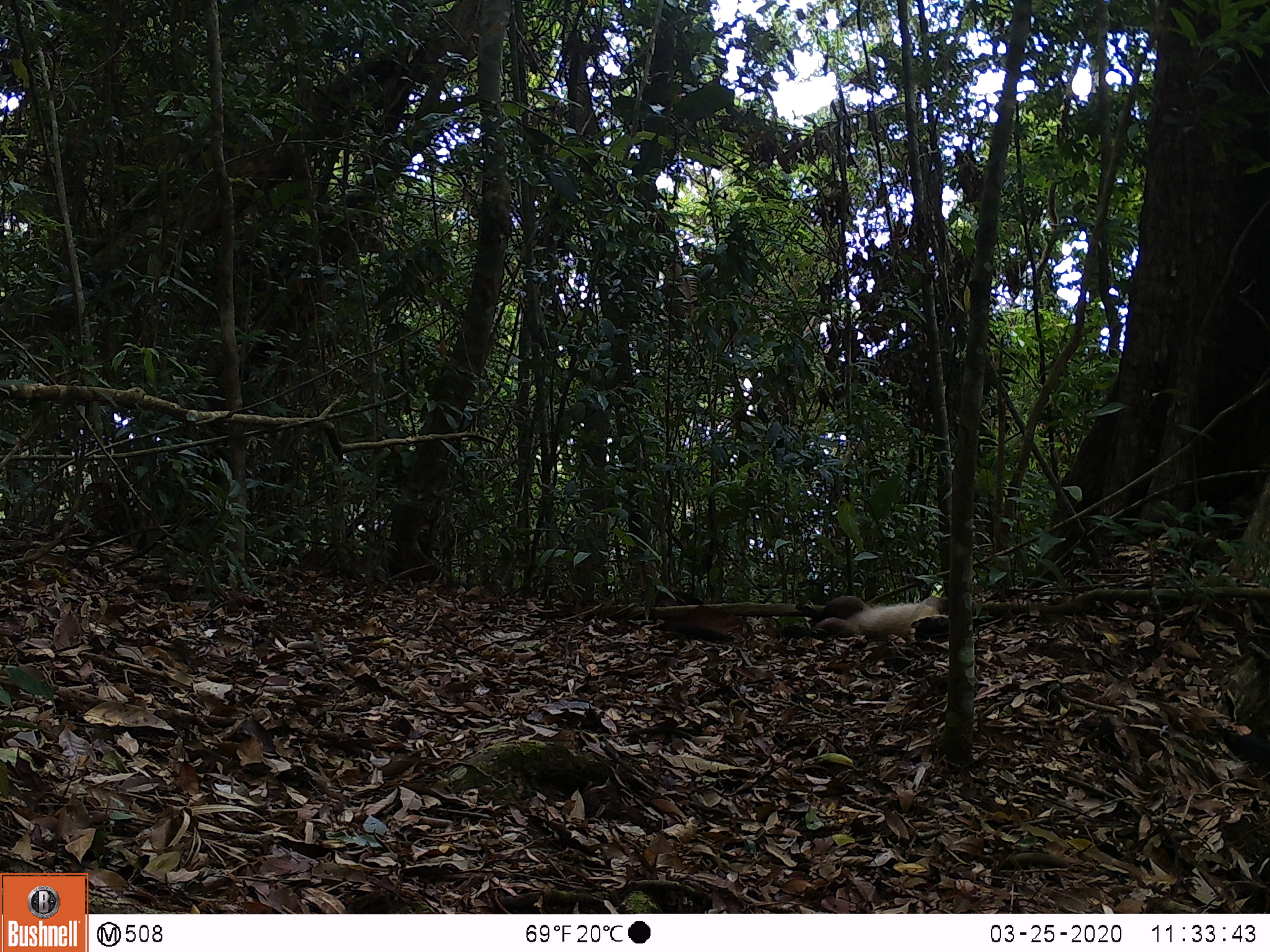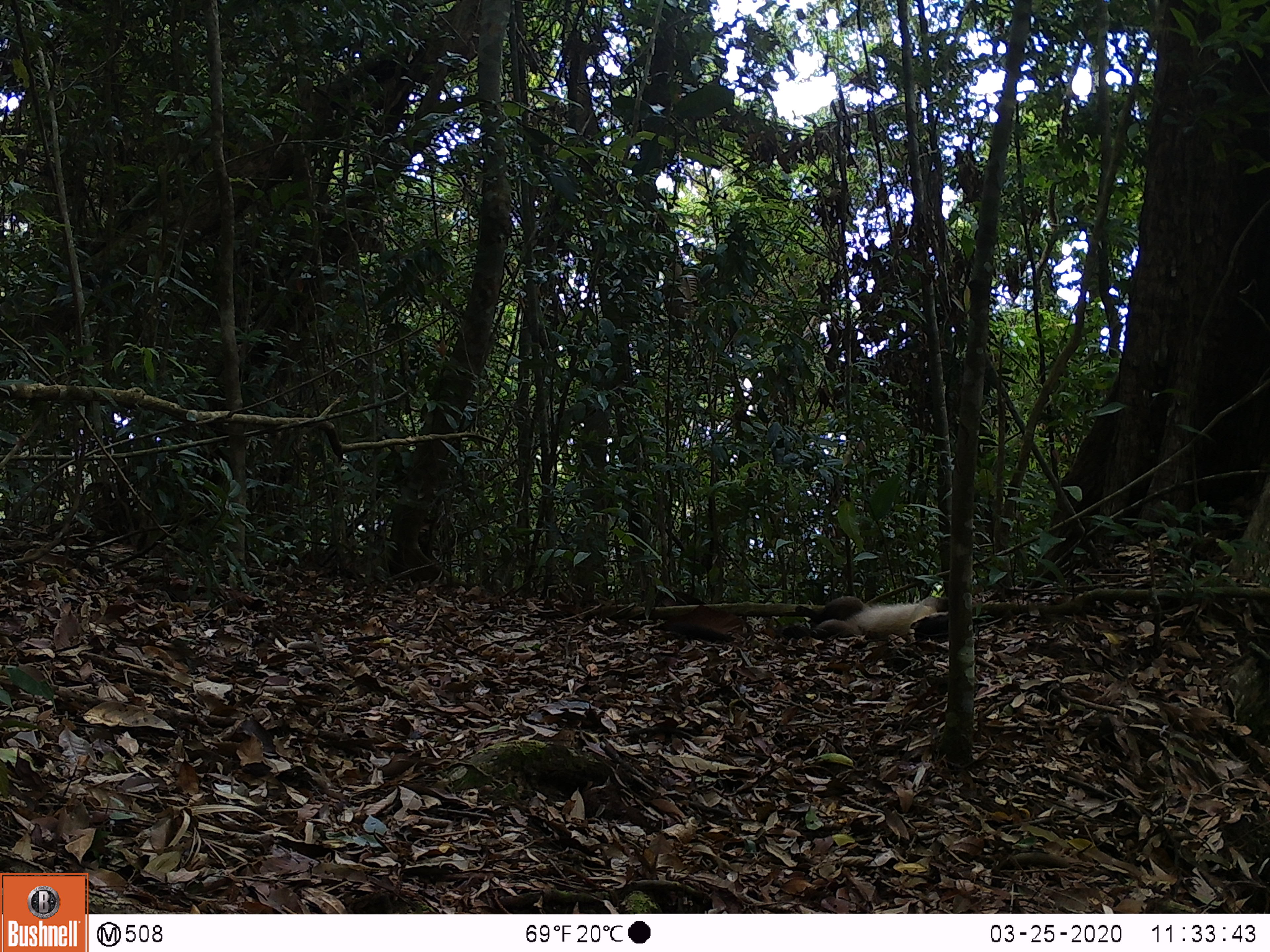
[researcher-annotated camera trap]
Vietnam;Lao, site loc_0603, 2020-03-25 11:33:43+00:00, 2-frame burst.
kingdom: Animalia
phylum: Chordata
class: Mammalia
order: Carnivora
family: Mustelidae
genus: Martes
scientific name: Martes flavigula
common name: yellow-throated marten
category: yellow throated marten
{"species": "yellow throated marten (yellow-throated marten) (Martes flavigula)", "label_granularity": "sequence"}